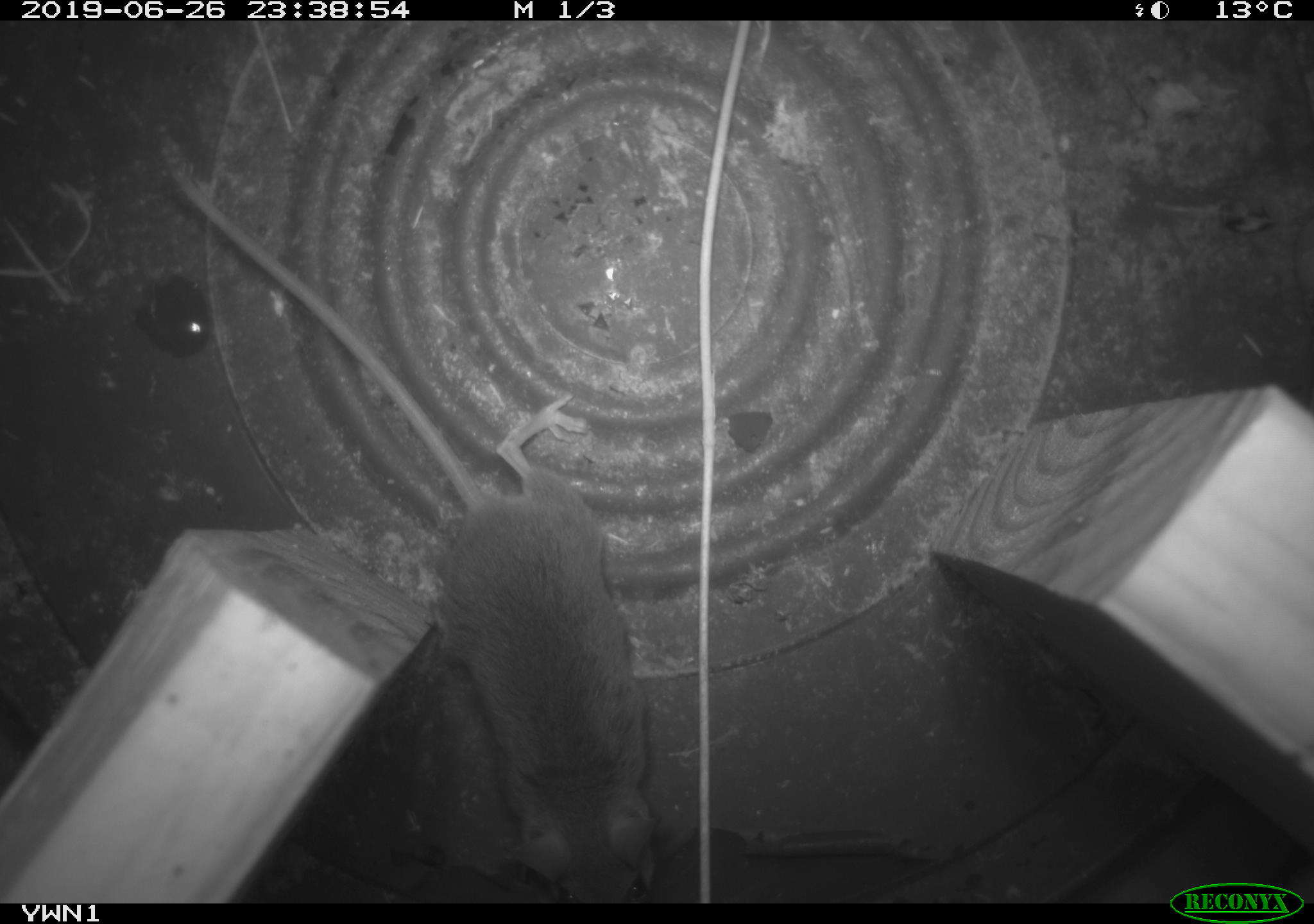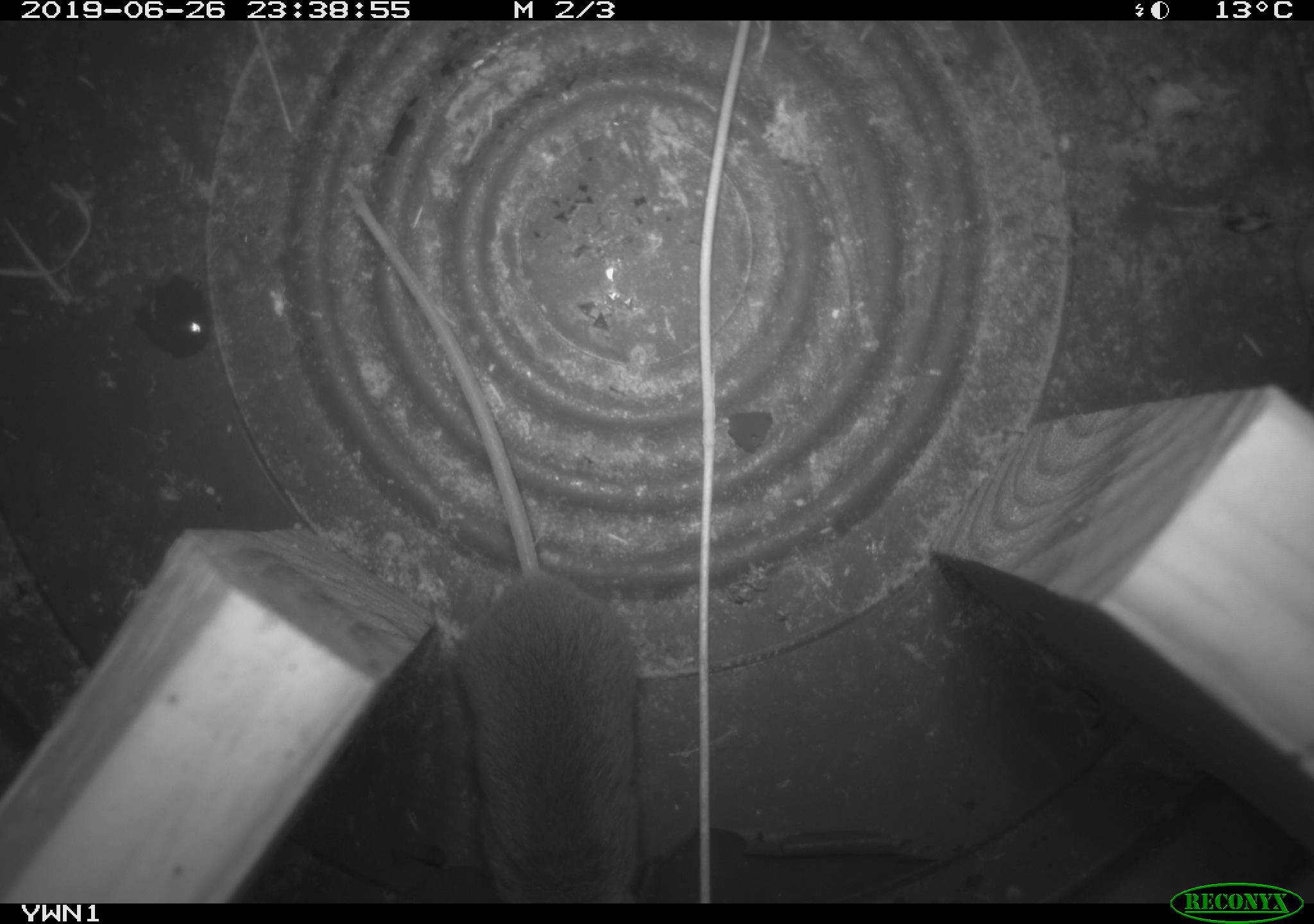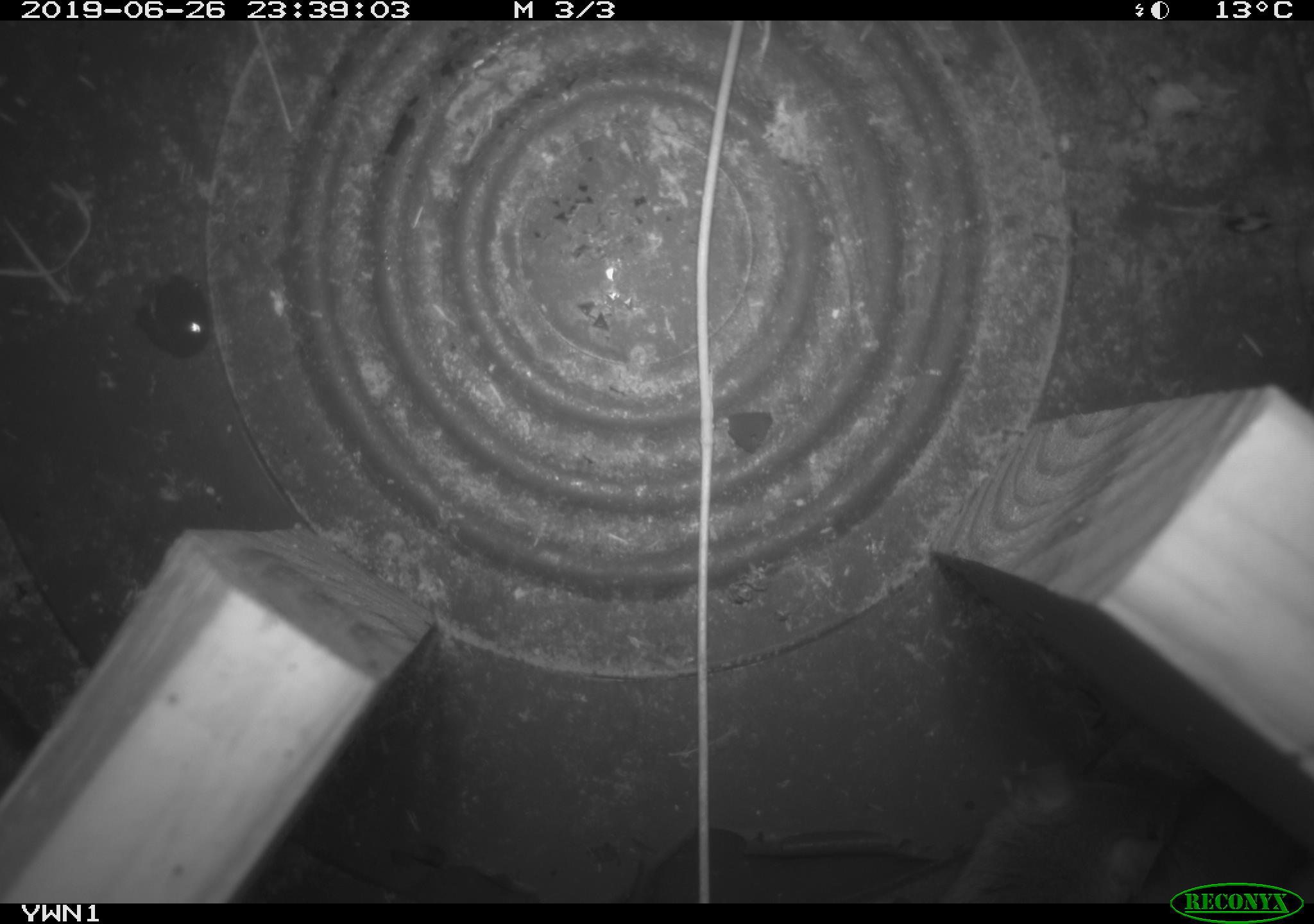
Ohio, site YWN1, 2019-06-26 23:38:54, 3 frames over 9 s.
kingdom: Animalia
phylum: Chordata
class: Mammalia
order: Rodentia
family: Cricetidae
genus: Peromyscus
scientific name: Peromyscus leucopus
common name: white-footed mouse